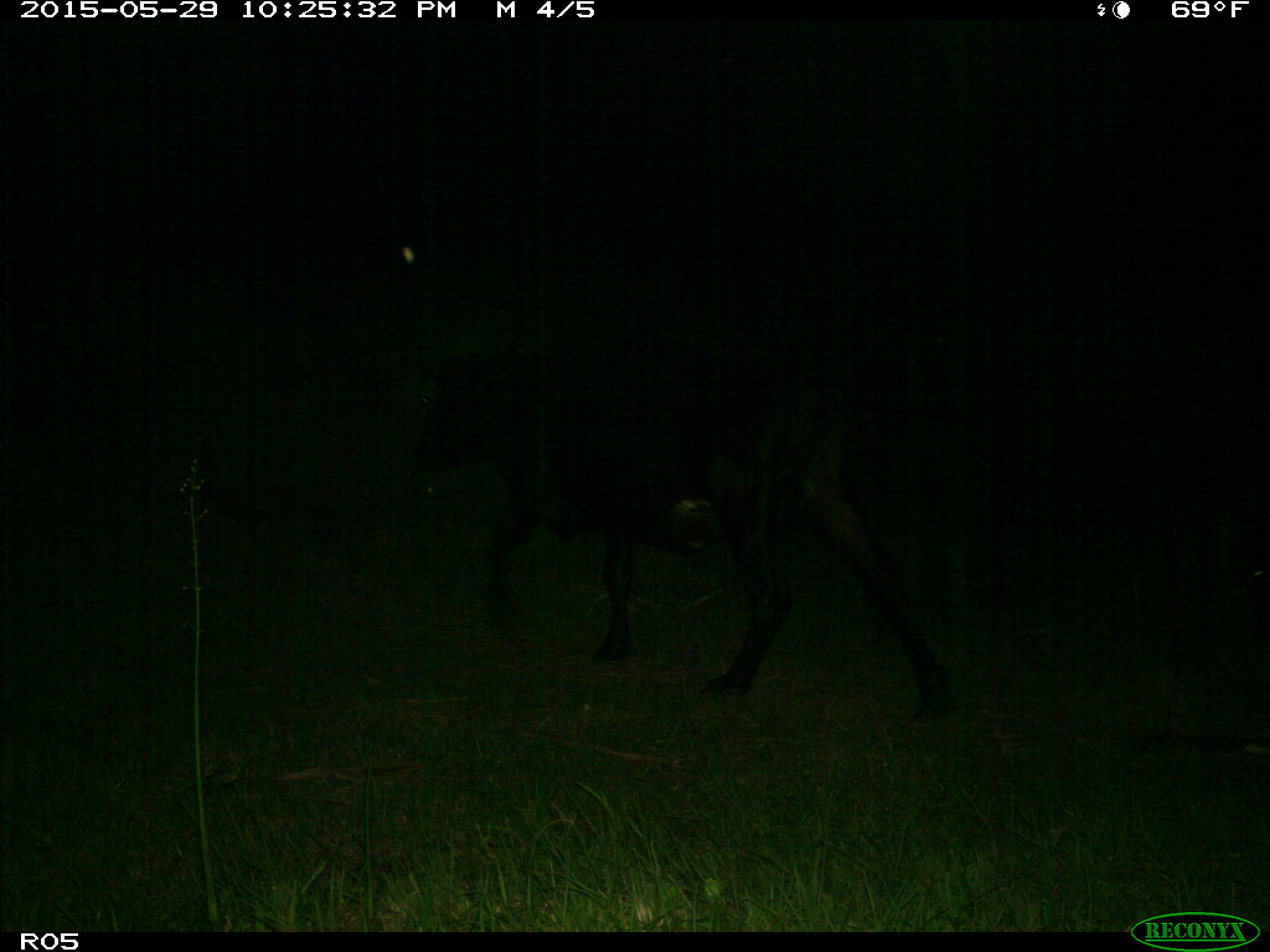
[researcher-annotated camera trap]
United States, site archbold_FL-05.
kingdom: Animalia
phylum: Chordata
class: Mammalia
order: Artiodactyla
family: Bovidae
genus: Bos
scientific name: Bos taurus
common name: domestic cow